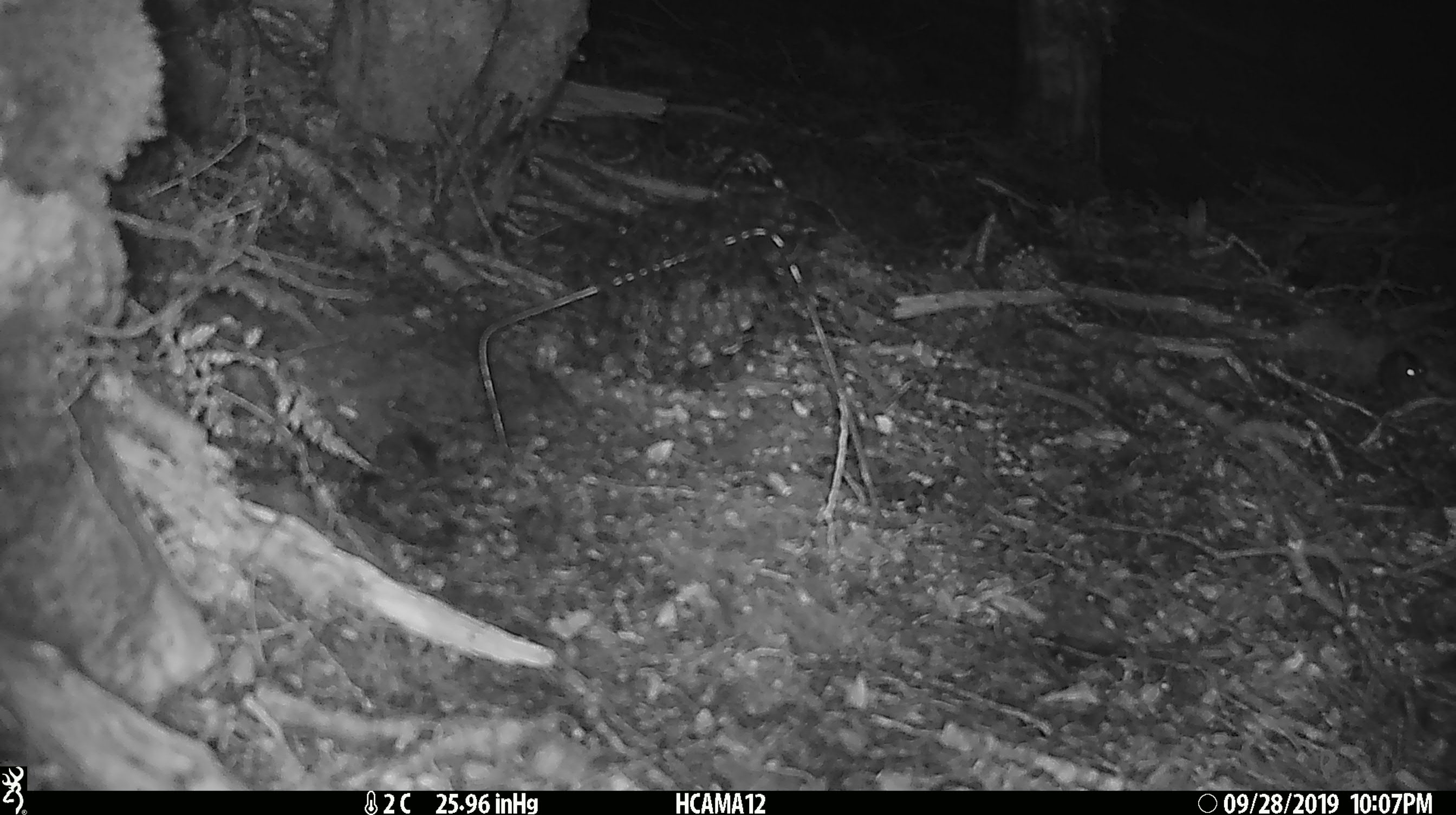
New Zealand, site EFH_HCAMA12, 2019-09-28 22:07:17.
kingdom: Animalia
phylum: Chordata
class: Mammalia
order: Rodentia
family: Muridae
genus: Mus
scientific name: Mus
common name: mouse